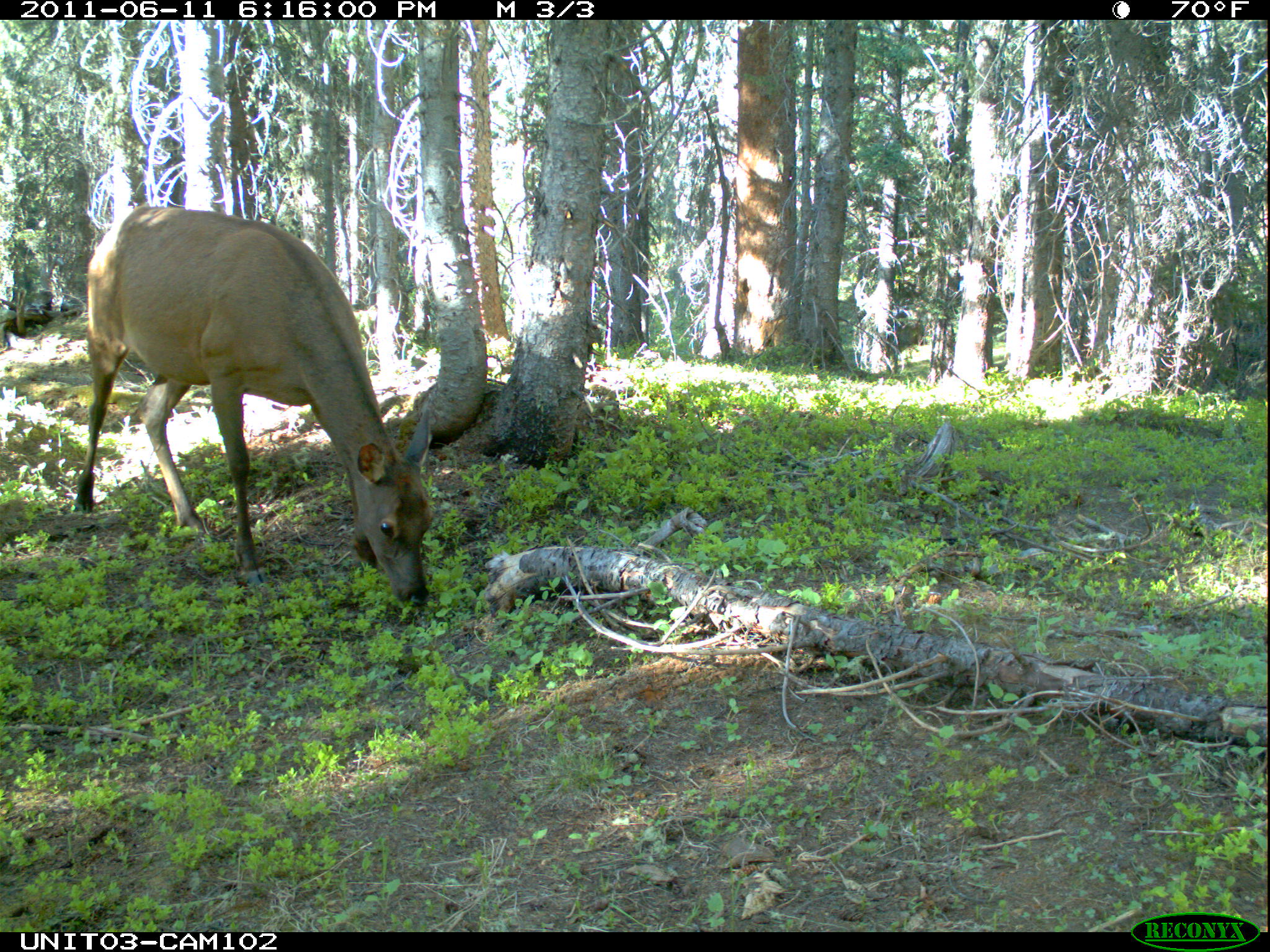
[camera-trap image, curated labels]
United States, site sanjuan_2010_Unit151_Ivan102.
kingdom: Animalia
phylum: Chordata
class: Mammalia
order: Artiodactyla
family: Cervidae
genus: Cervus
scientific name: Cervus elaphus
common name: red deer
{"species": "Cervus elaphus (red deer)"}